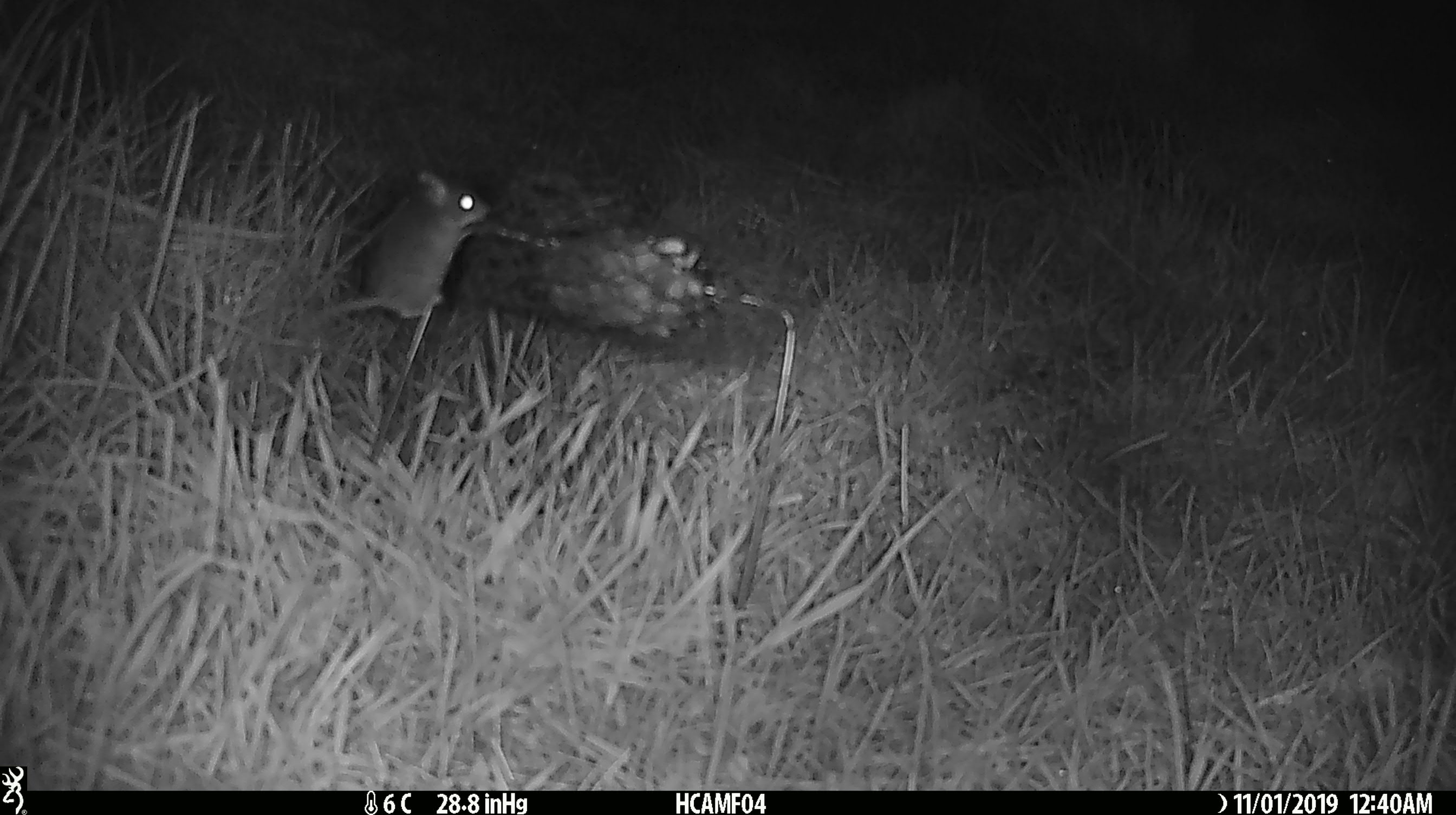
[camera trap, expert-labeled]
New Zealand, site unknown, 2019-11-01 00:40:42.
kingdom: Animalia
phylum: Chordata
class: Mammalia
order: Rodentia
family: Muridae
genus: Mus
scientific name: Mus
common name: mouse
Mouse (Mus).